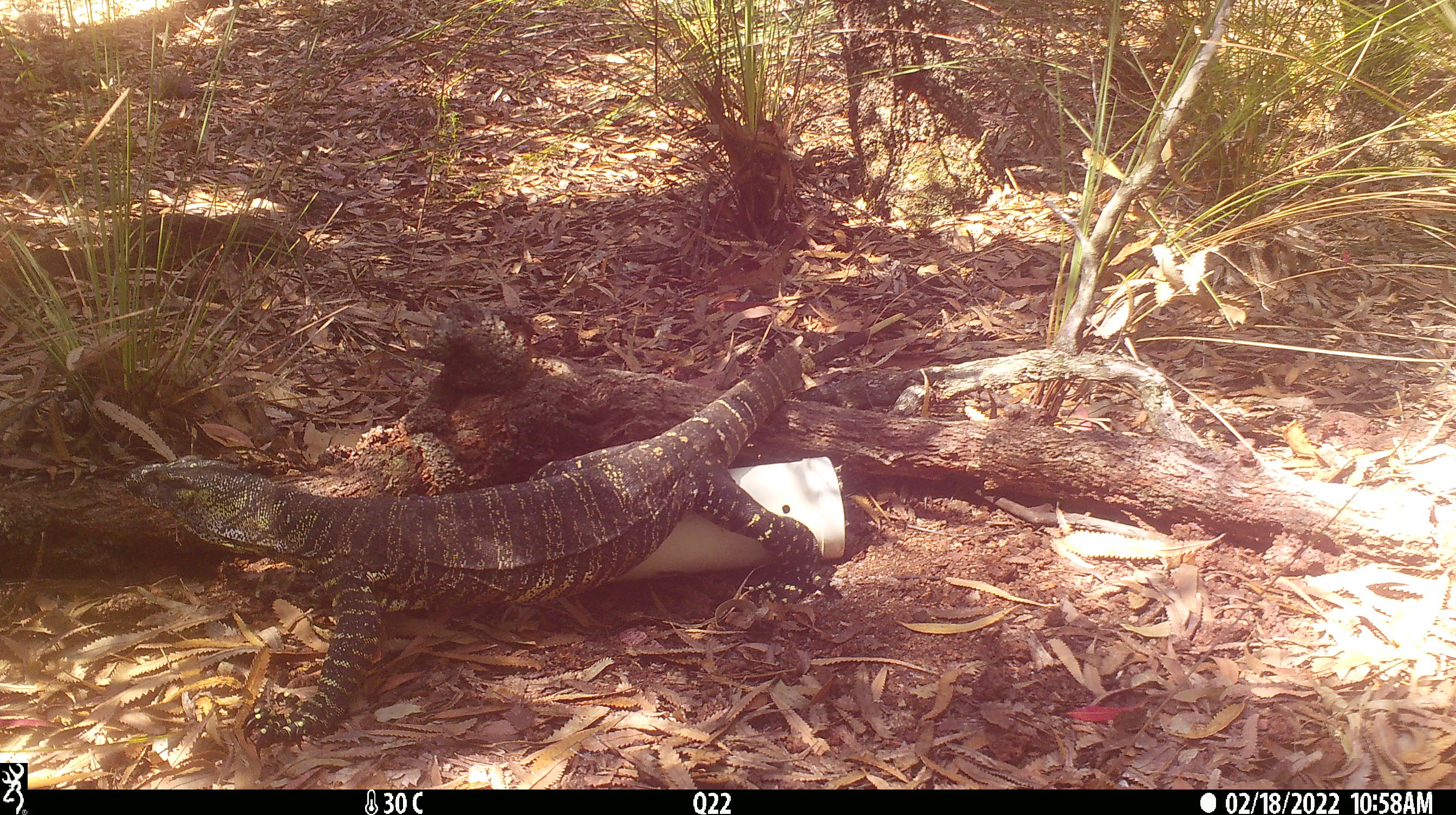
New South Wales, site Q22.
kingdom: Animalia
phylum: Chordata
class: Reptilia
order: Squamata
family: Varanidae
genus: Varanus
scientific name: Varanus varius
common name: lace monitor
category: goanna